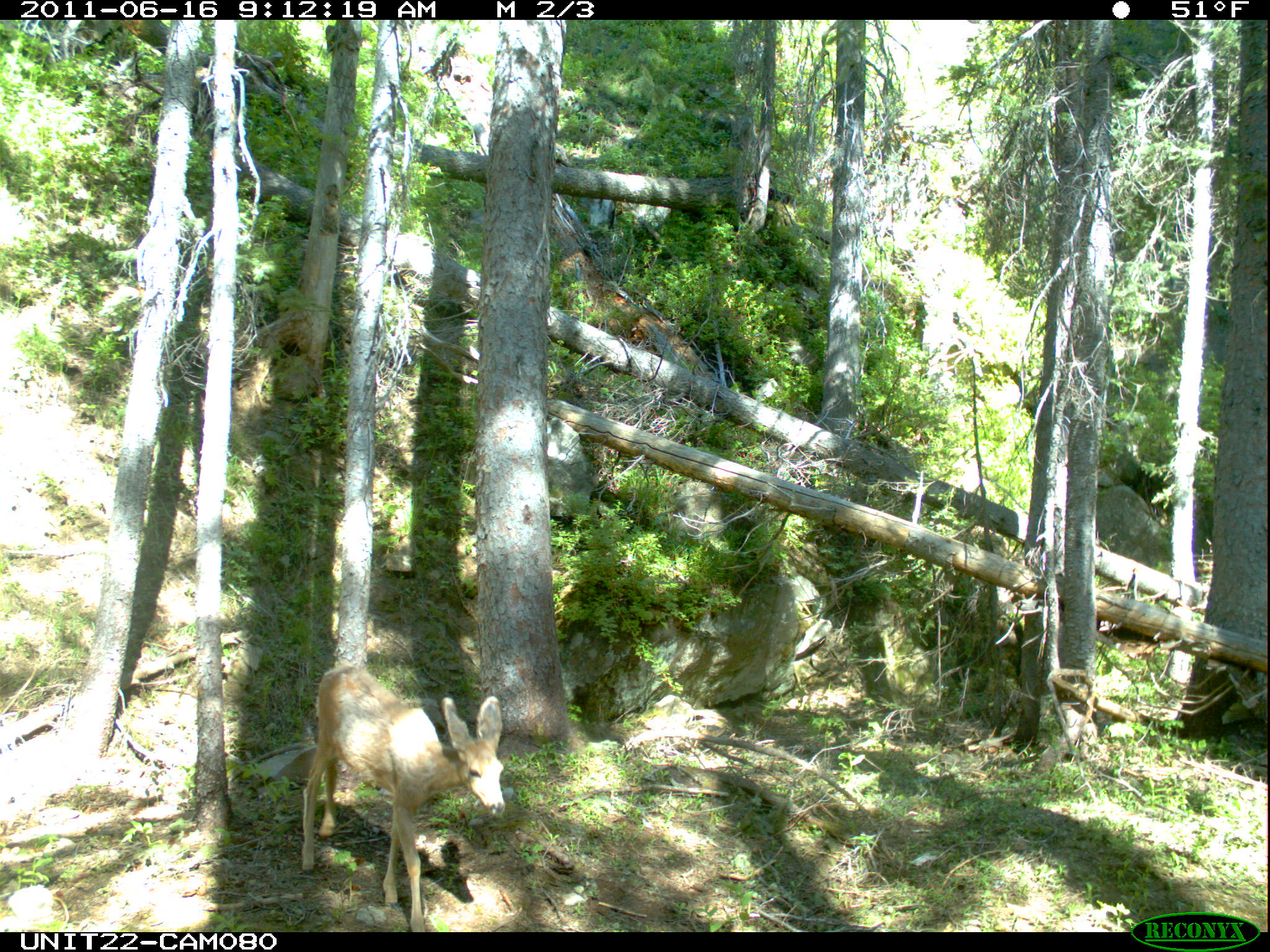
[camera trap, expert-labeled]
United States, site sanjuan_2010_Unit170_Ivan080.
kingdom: Animalia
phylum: Chordata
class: Mammalia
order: Artiodactyla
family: Cervidae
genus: Odocoileus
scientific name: Odocoileus hemionus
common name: mule deer